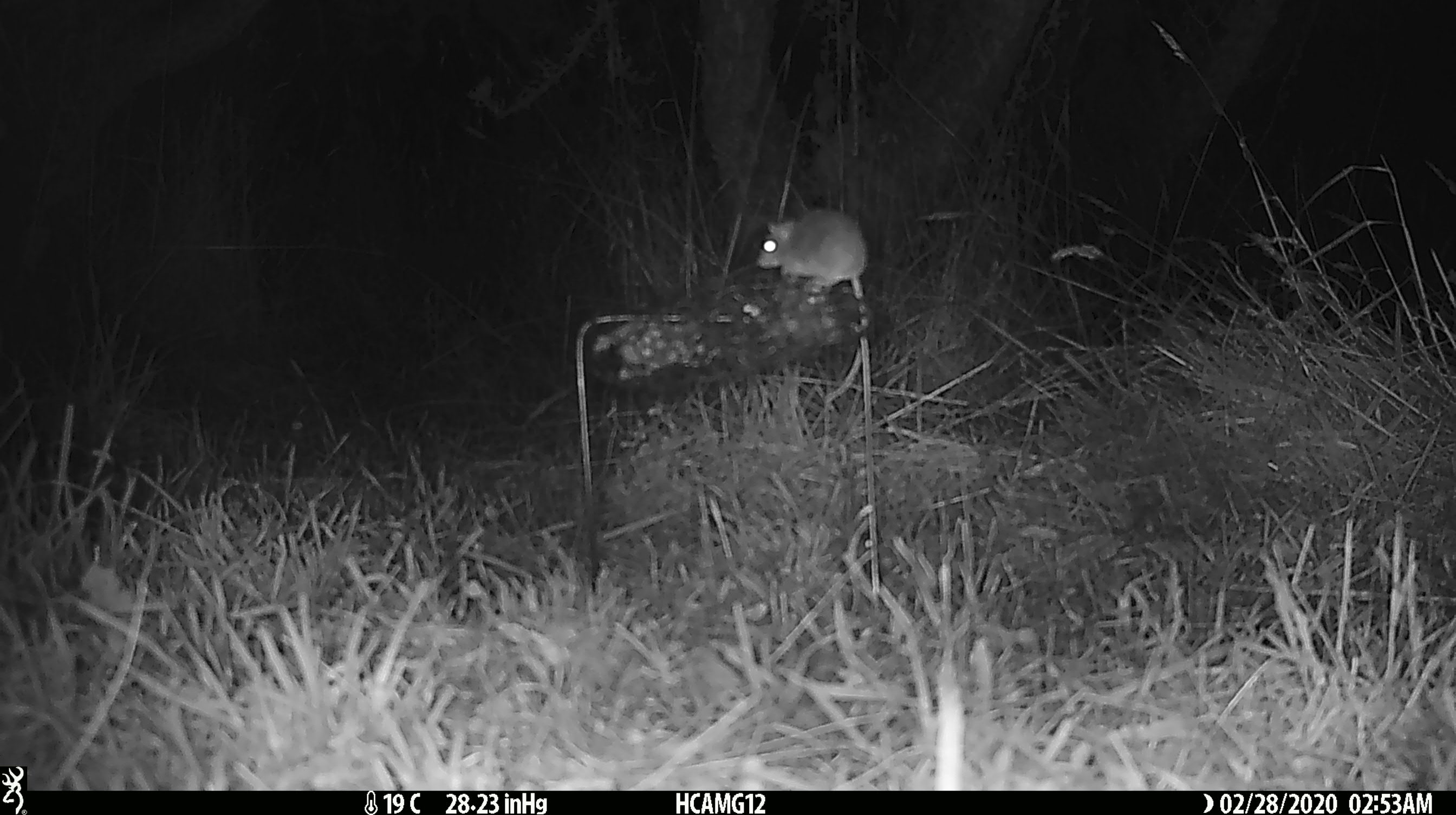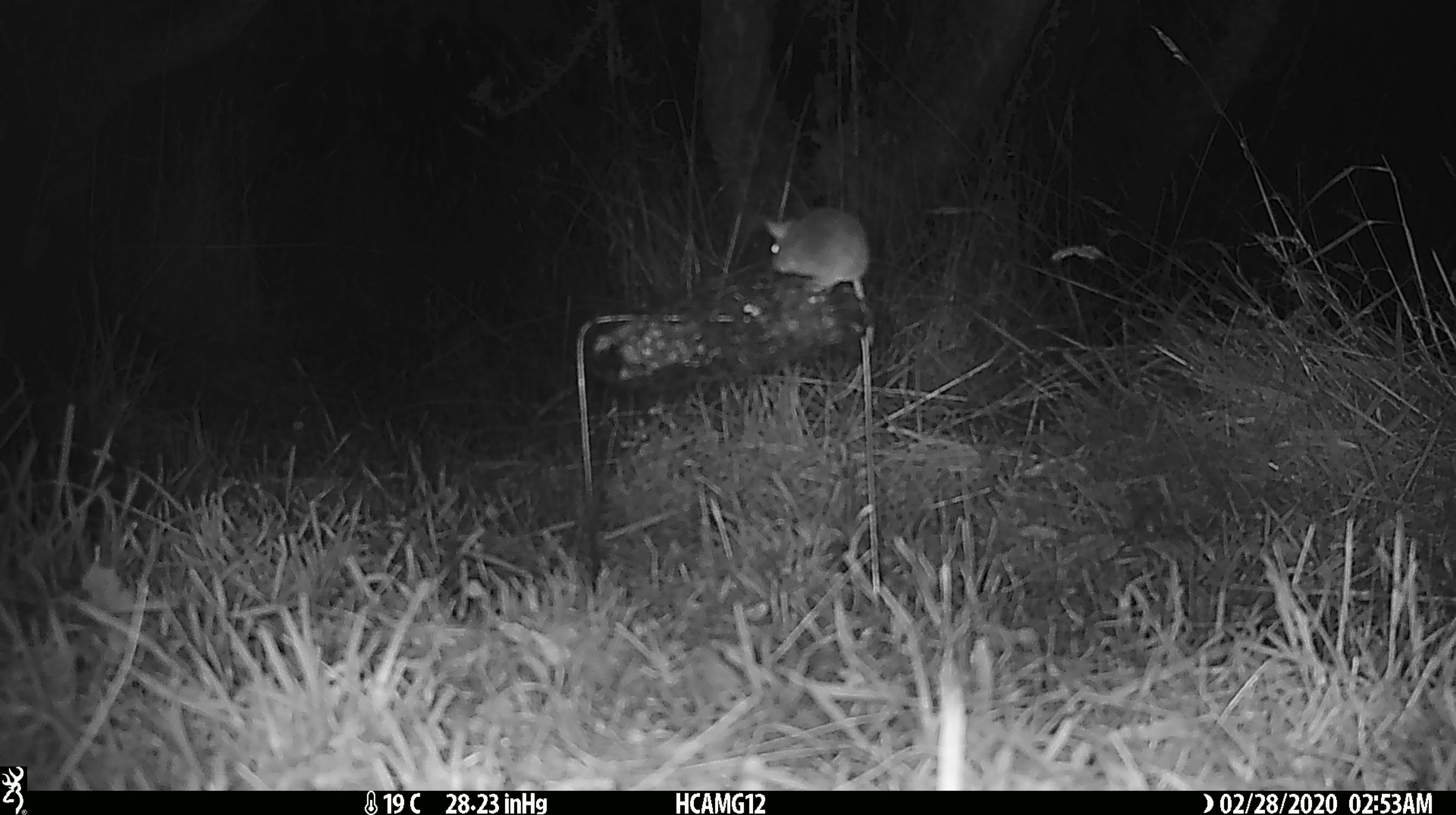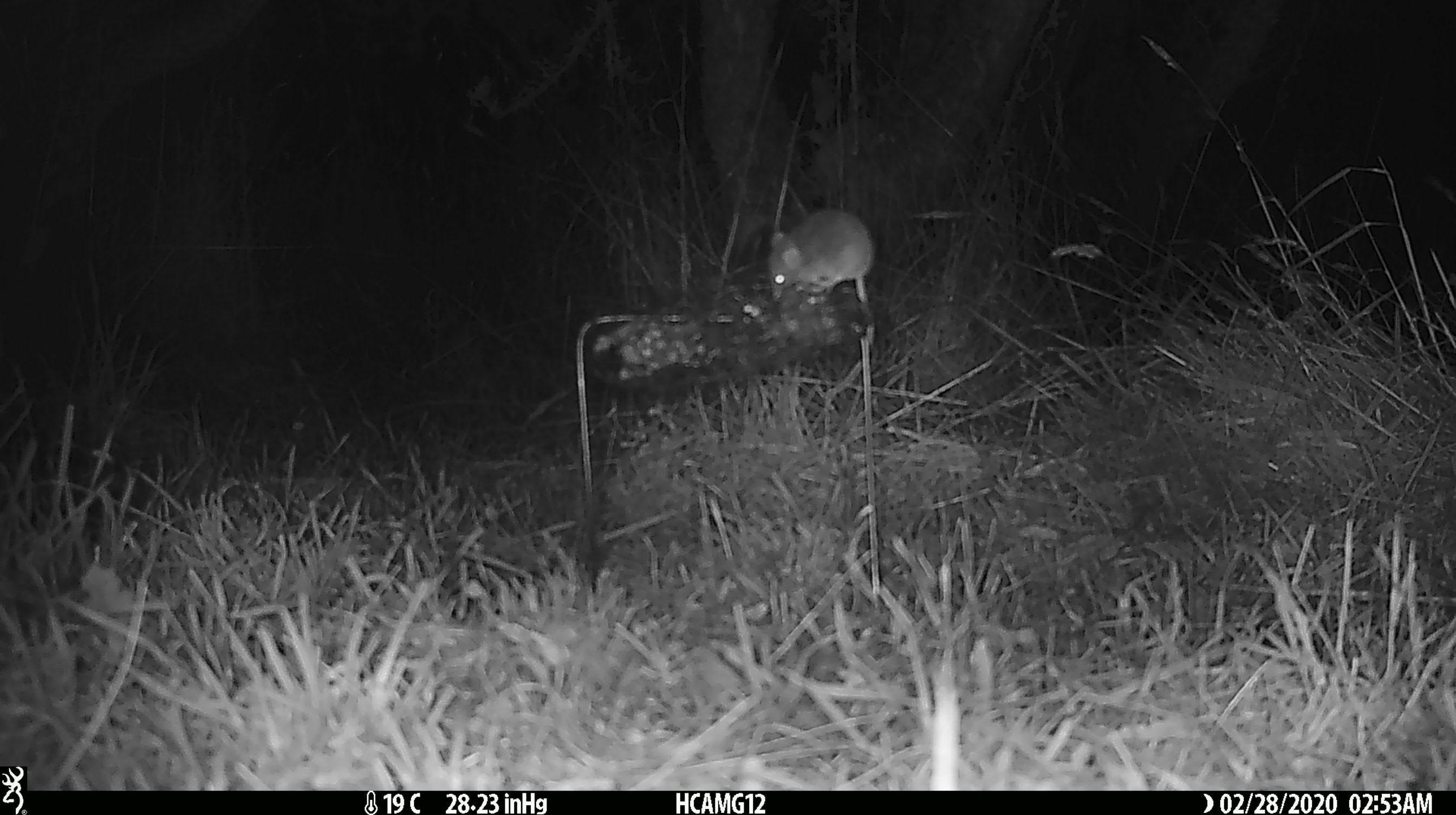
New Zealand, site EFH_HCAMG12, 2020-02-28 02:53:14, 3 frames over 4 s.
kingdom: Animalia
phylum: Chordata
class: Mammalia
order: Rodentia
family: Muridae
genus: Mus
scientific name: Mus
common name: mouse